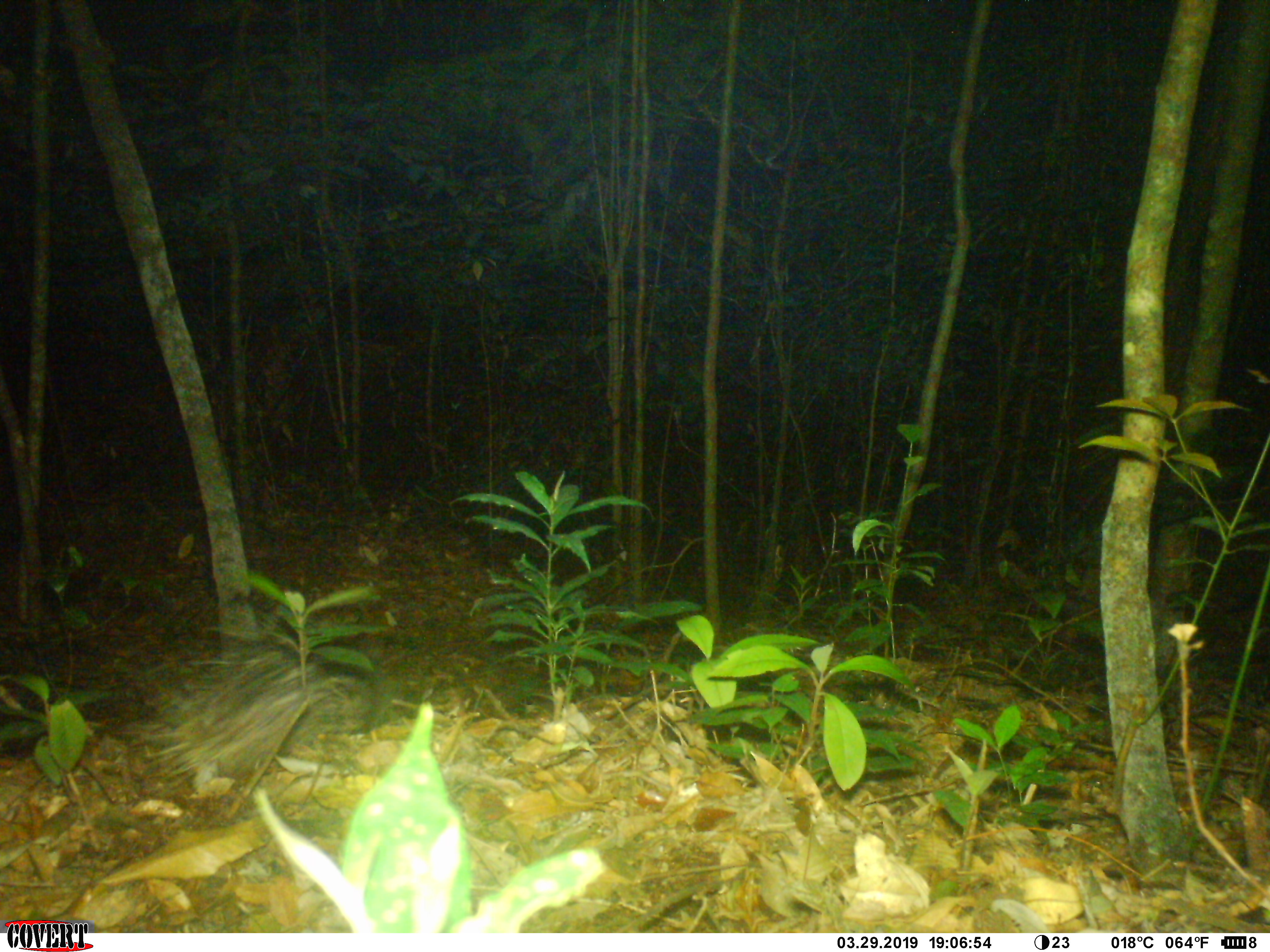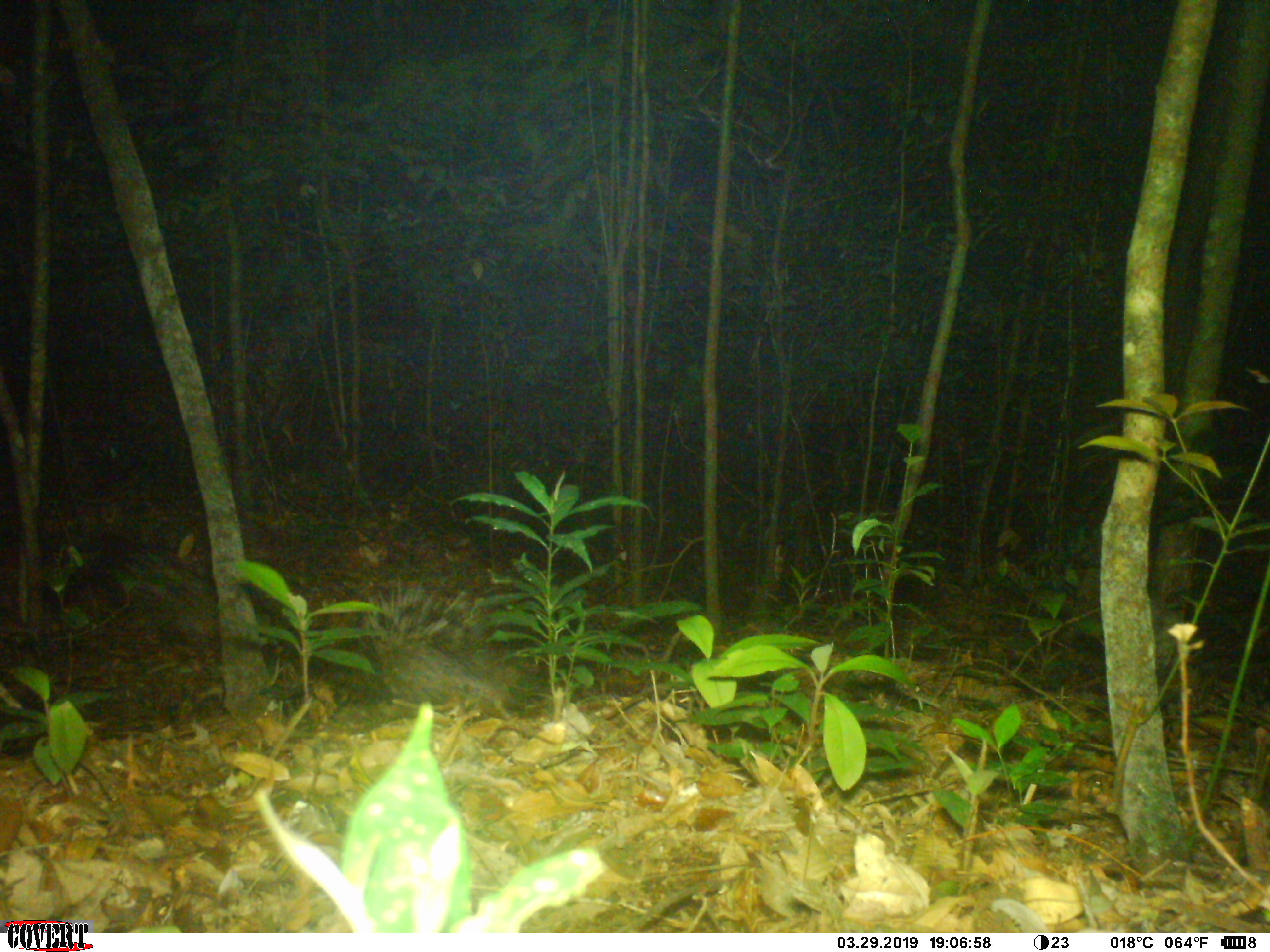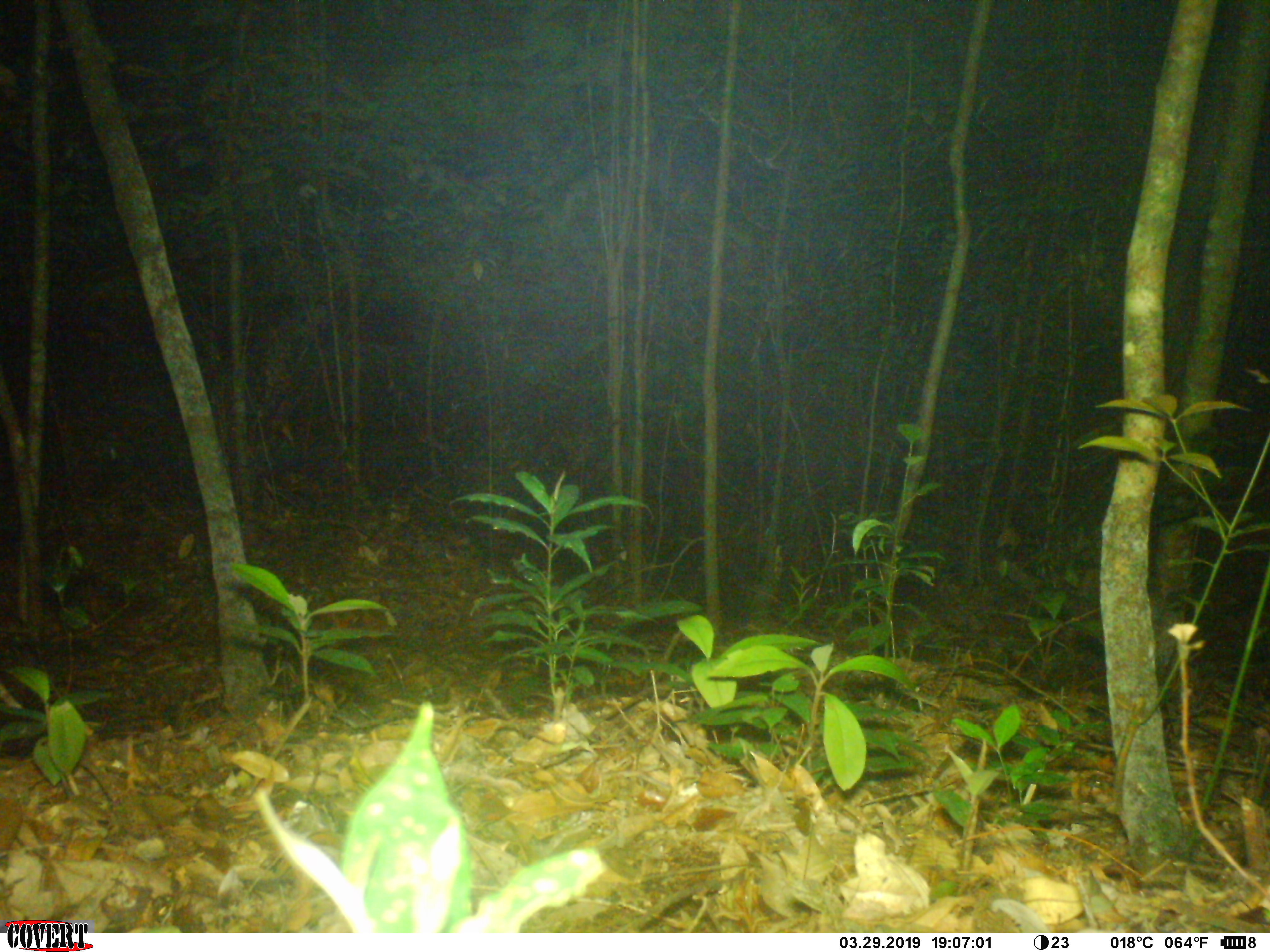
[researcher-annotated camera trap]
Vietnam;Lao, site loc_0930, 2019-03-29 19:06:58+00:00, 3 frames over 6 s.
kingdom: Animalia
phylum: Chordata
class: Mammalia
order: Rodentia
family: Hystricidae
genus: Hystrix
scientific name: Hystrix brachyura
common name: malayan porcupine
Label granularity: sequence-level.